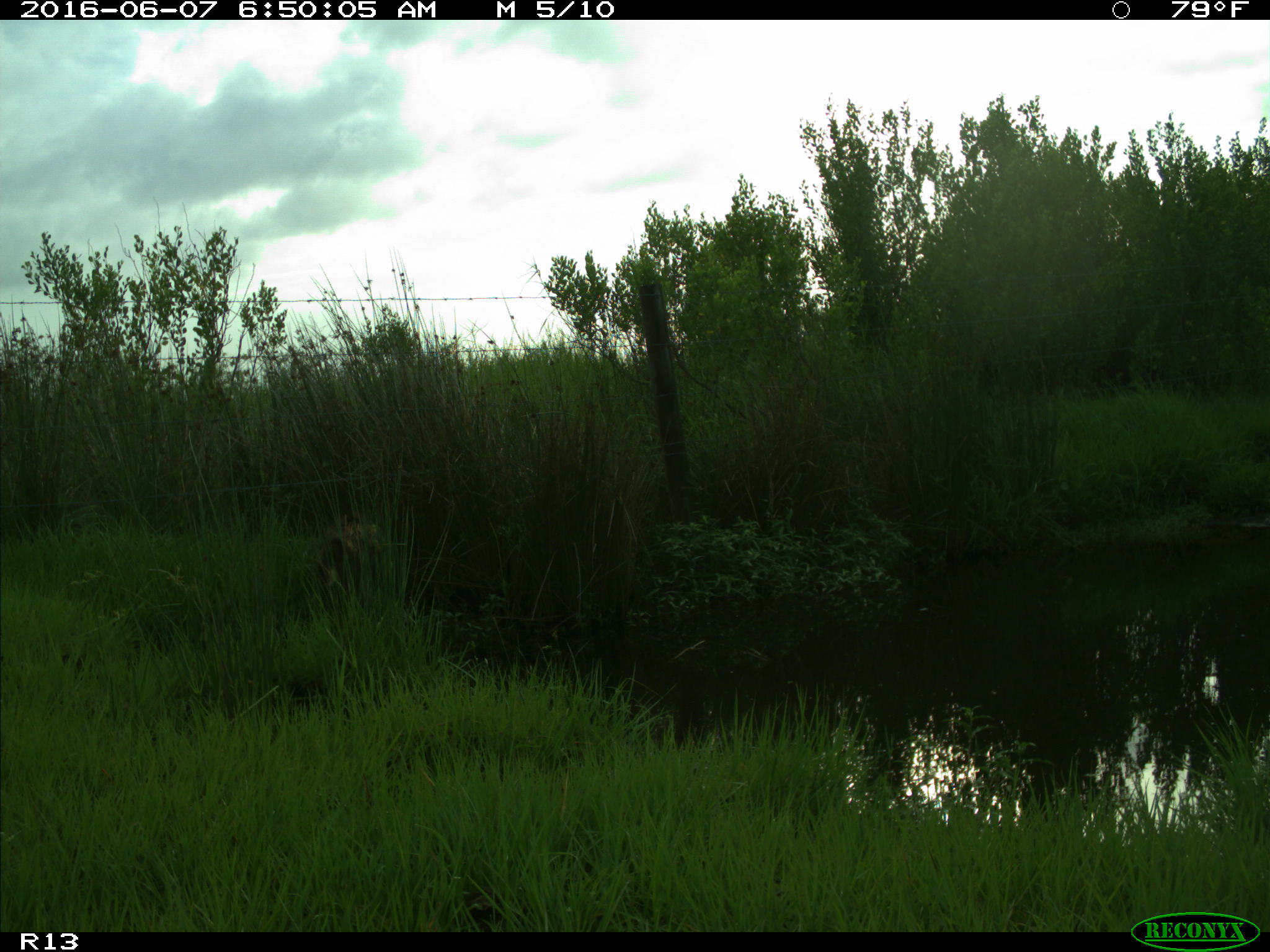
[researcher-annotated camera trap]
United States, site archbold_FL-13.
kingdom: Animalia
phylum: Chordata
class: Mammalia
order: Artiodactyla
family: Suidae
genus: Sus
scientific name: Sus scrofa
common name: wild boar